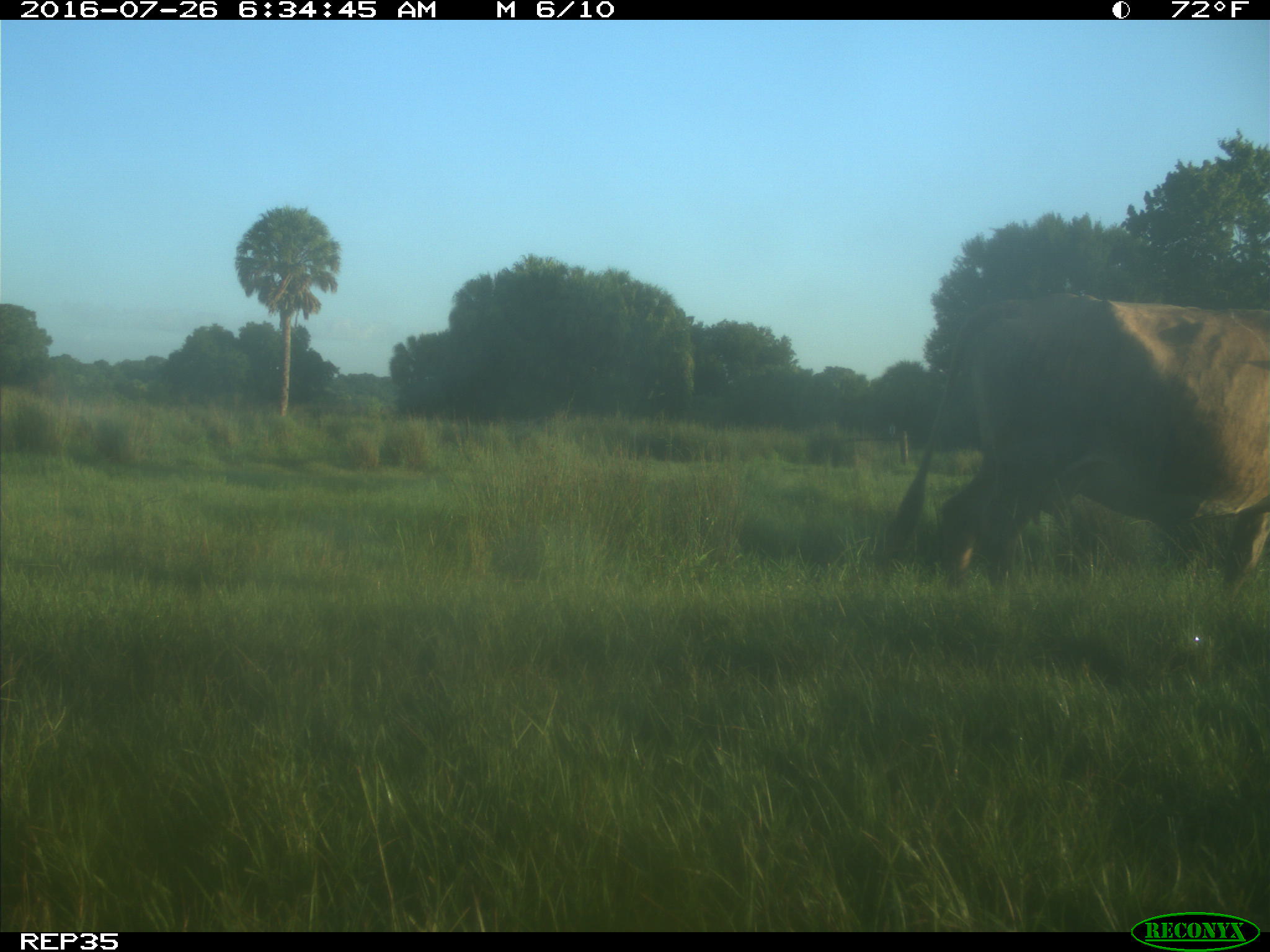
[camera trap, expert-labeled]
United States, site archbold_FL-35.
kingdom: Animalia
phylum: Chordata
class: Mammalia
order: Artiodactyla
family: Bovidae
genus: Bos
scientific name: Bos taurus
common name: domestic cow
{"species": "Bos taurus (domestic cow)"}